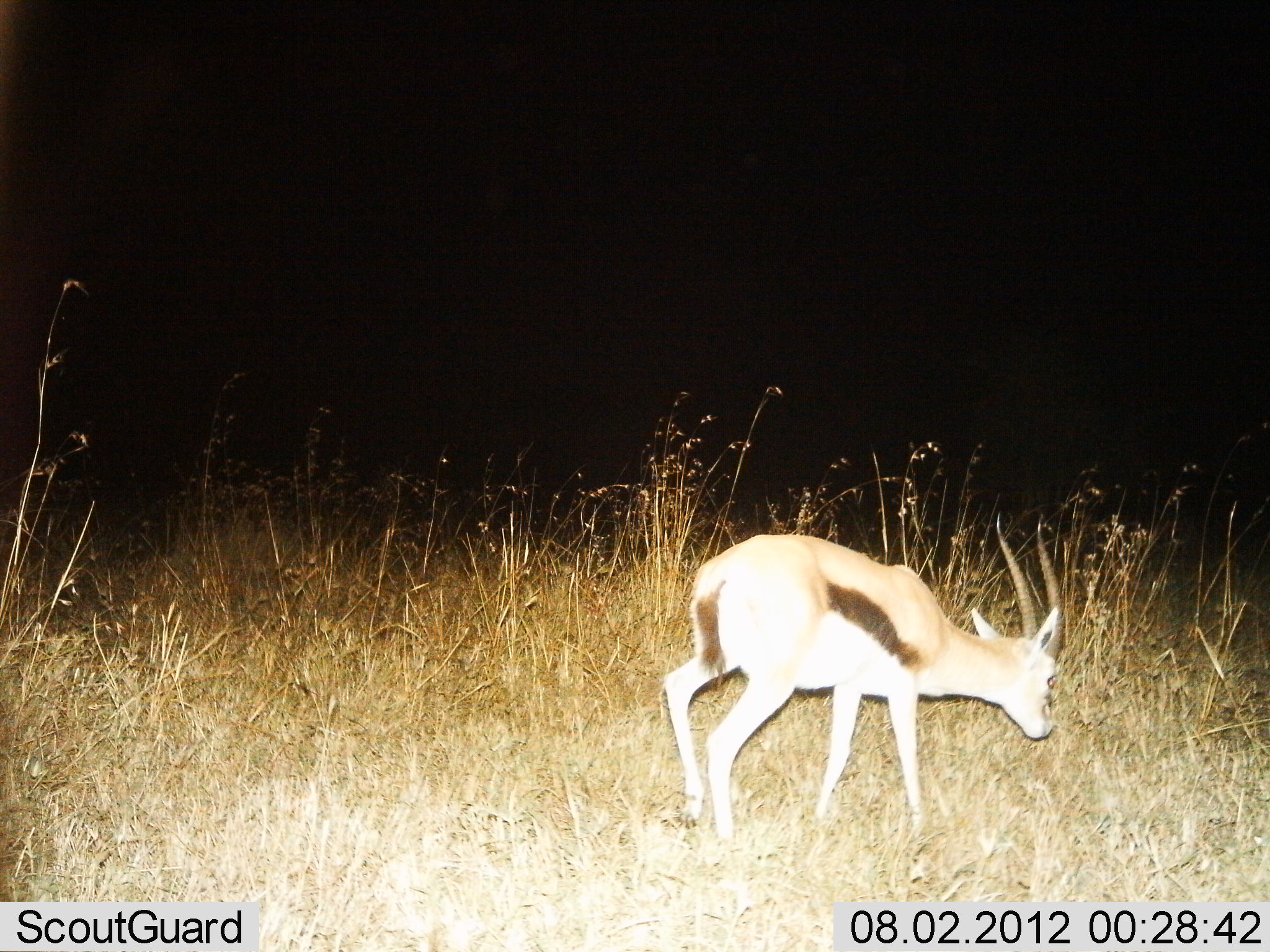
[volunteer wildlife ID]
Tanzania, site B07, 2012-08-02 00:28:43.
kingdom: Animalia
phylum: Chordata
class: Mammalia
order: Artiodactyla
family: Bovidae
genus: Eudorcas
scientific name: Eudorcas thomsonii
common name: thomson's gazelle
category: gazellethomsons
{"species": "gazellethomsons (thomson's gazelle) (Eudorcas thomsonii)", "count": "1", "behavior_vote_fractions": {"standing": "40%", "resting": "0%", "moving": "40%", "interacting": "0%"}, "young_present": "0%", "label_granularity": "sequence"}